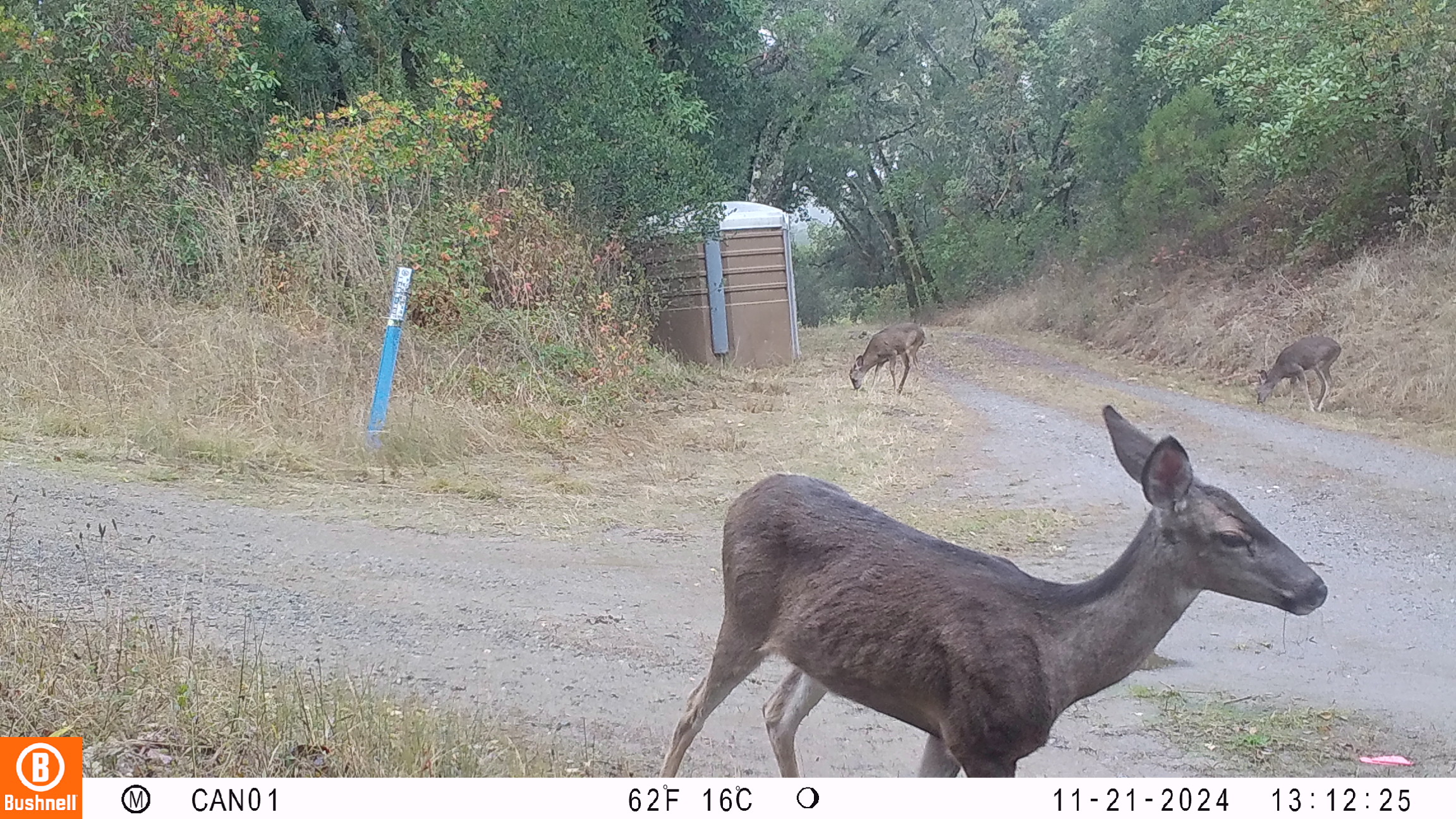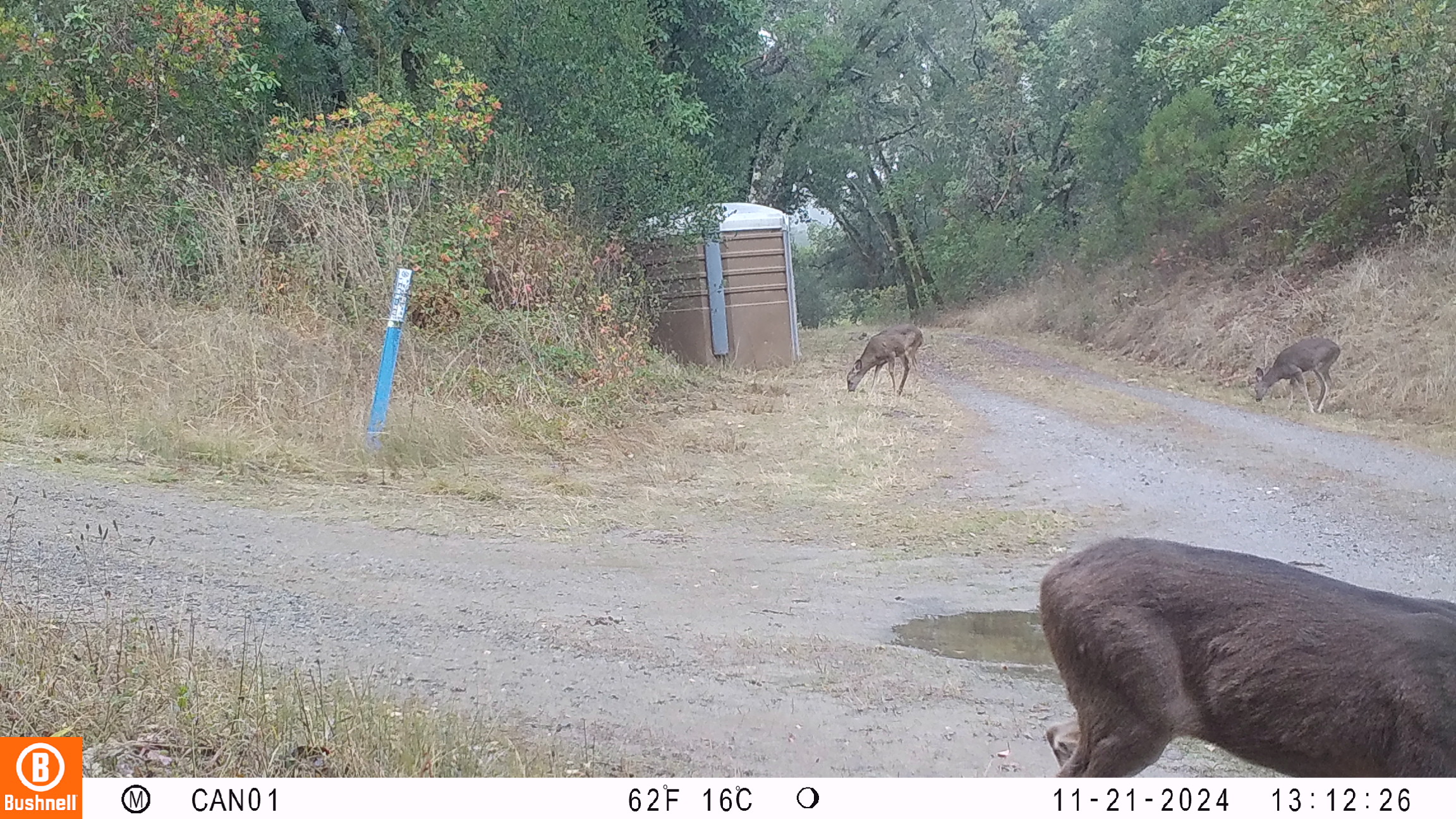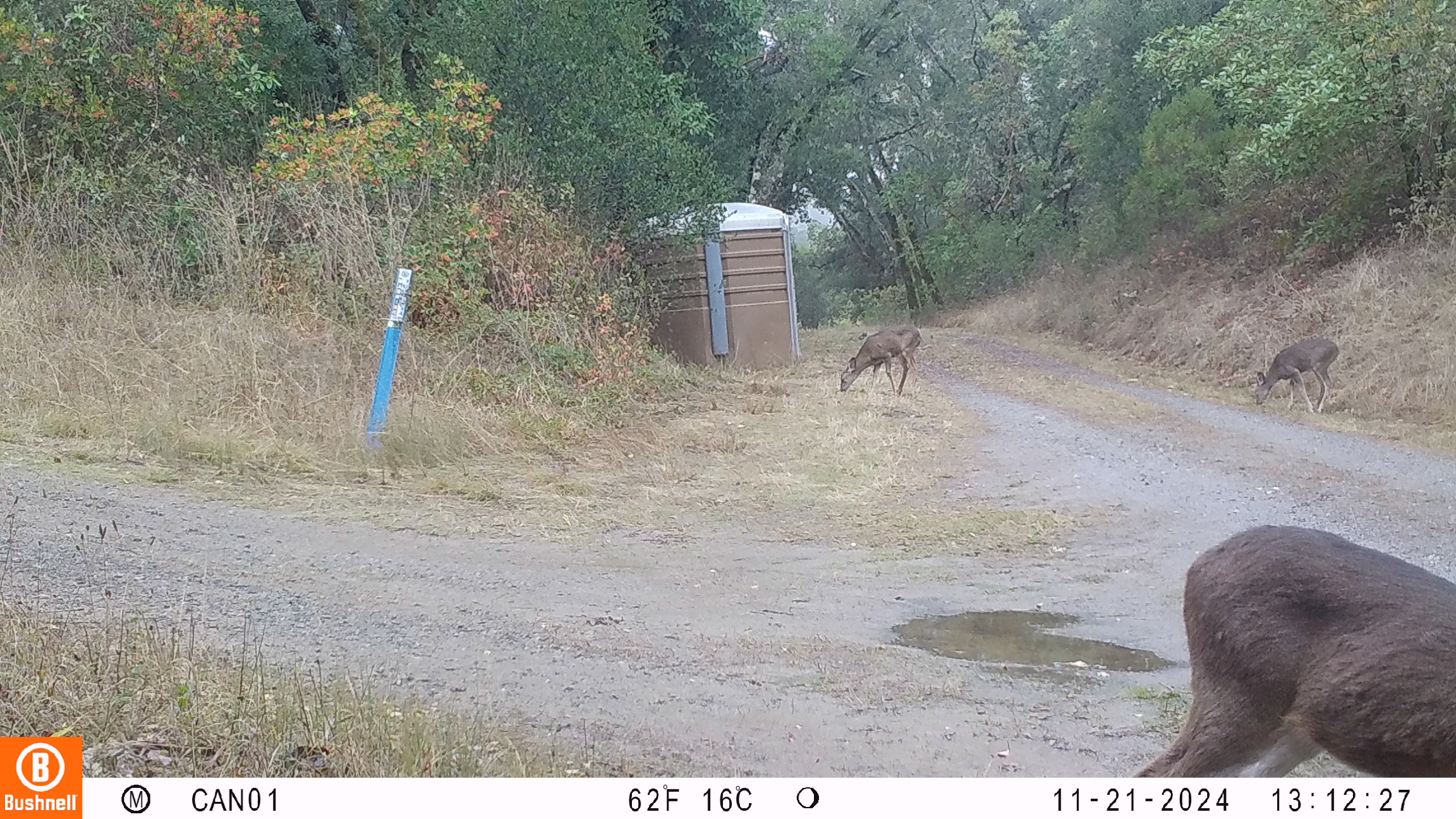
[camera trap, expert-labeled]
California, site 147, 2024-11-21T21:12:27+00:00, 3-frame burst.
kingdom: Animalia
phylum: Chordata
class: Mammalia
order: Artiodactyla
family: Cervidae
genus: Odocoileus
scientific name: Odocoileus hemionus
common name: mule deer